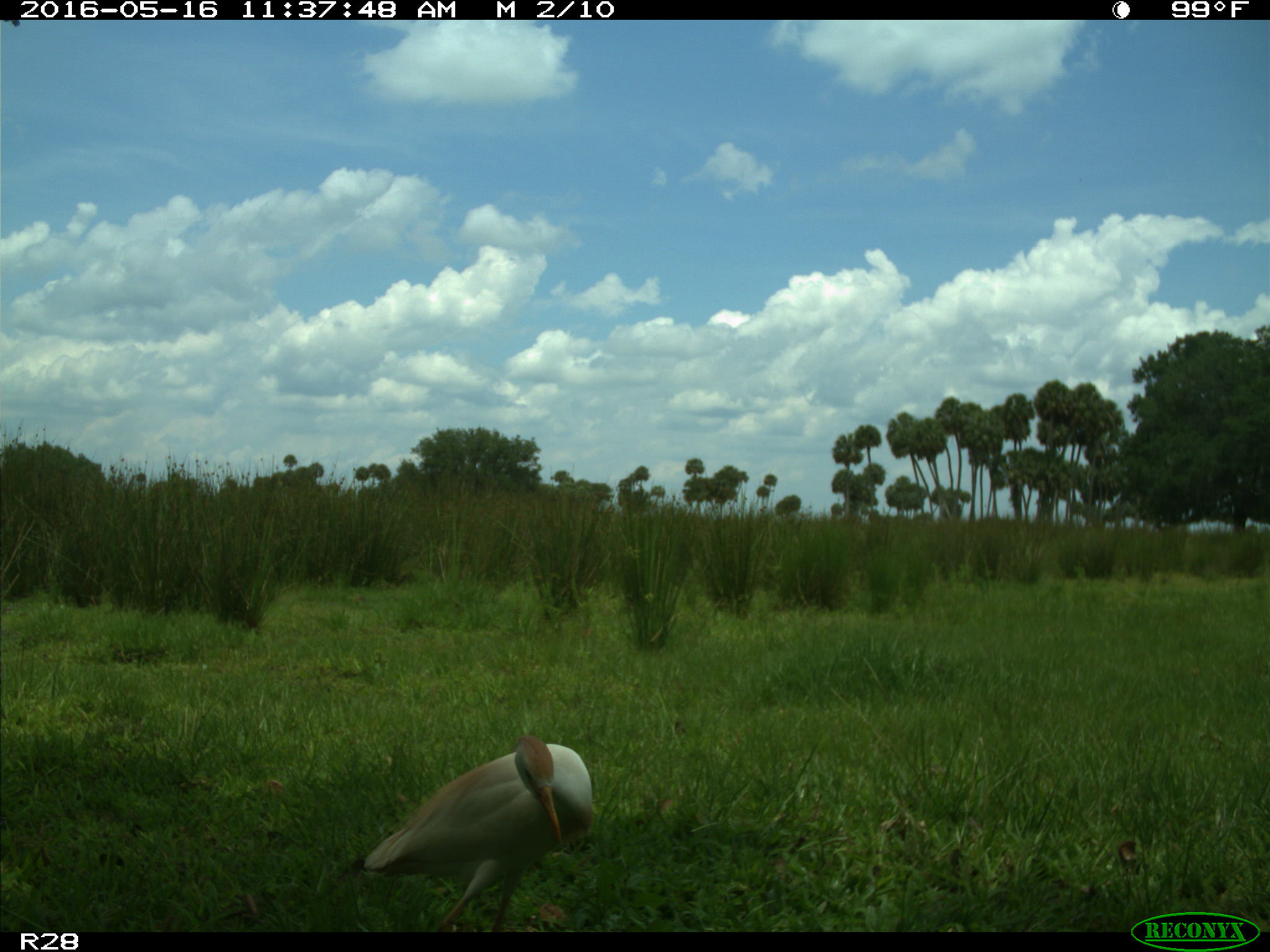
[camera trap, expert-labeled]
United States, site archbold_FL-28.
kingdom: Animalia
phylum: Chordata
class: Aves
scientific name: Aves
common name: birds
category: unidentified bird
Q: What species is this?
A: Unidentified bird (birds) (Aves).